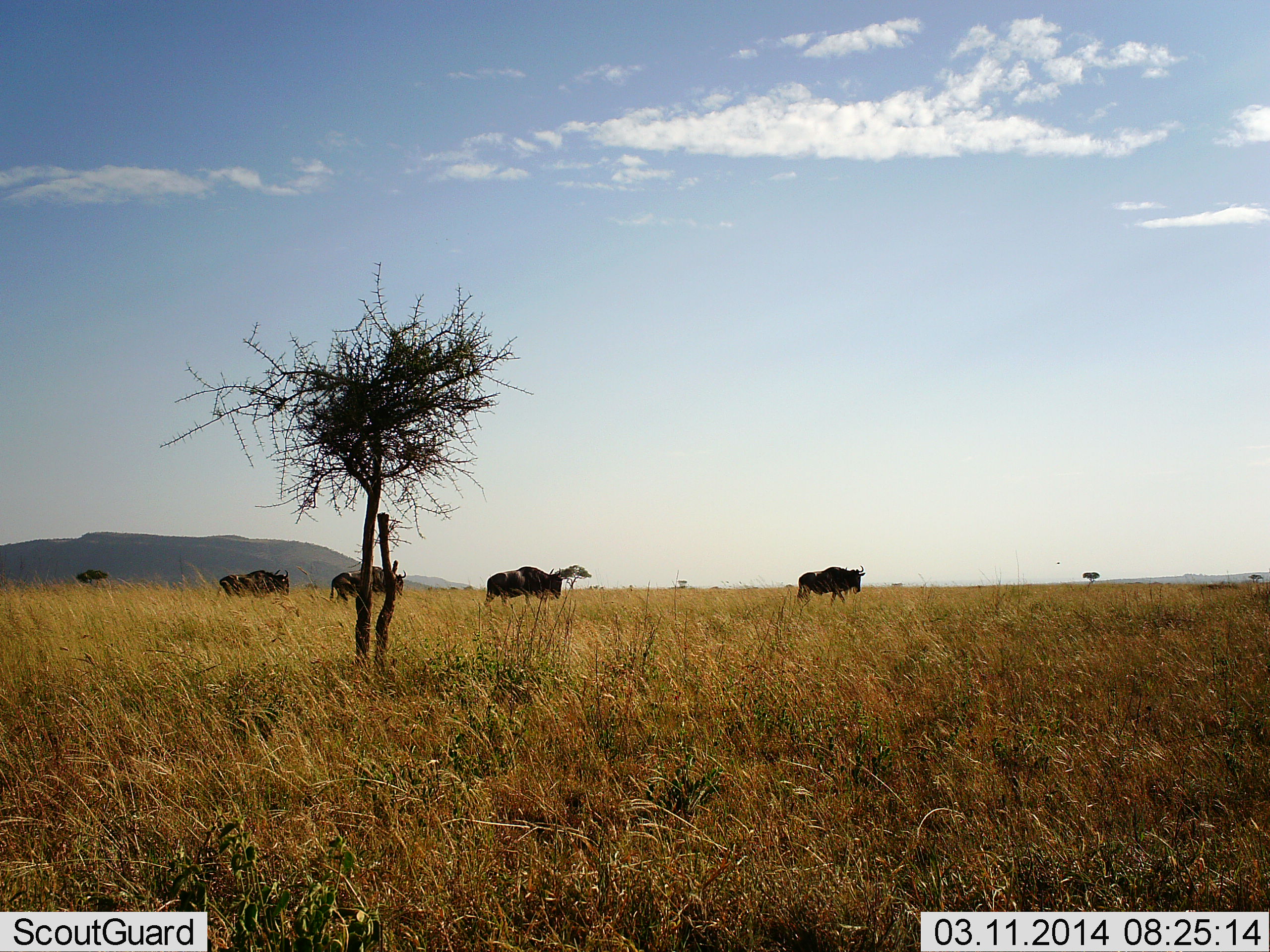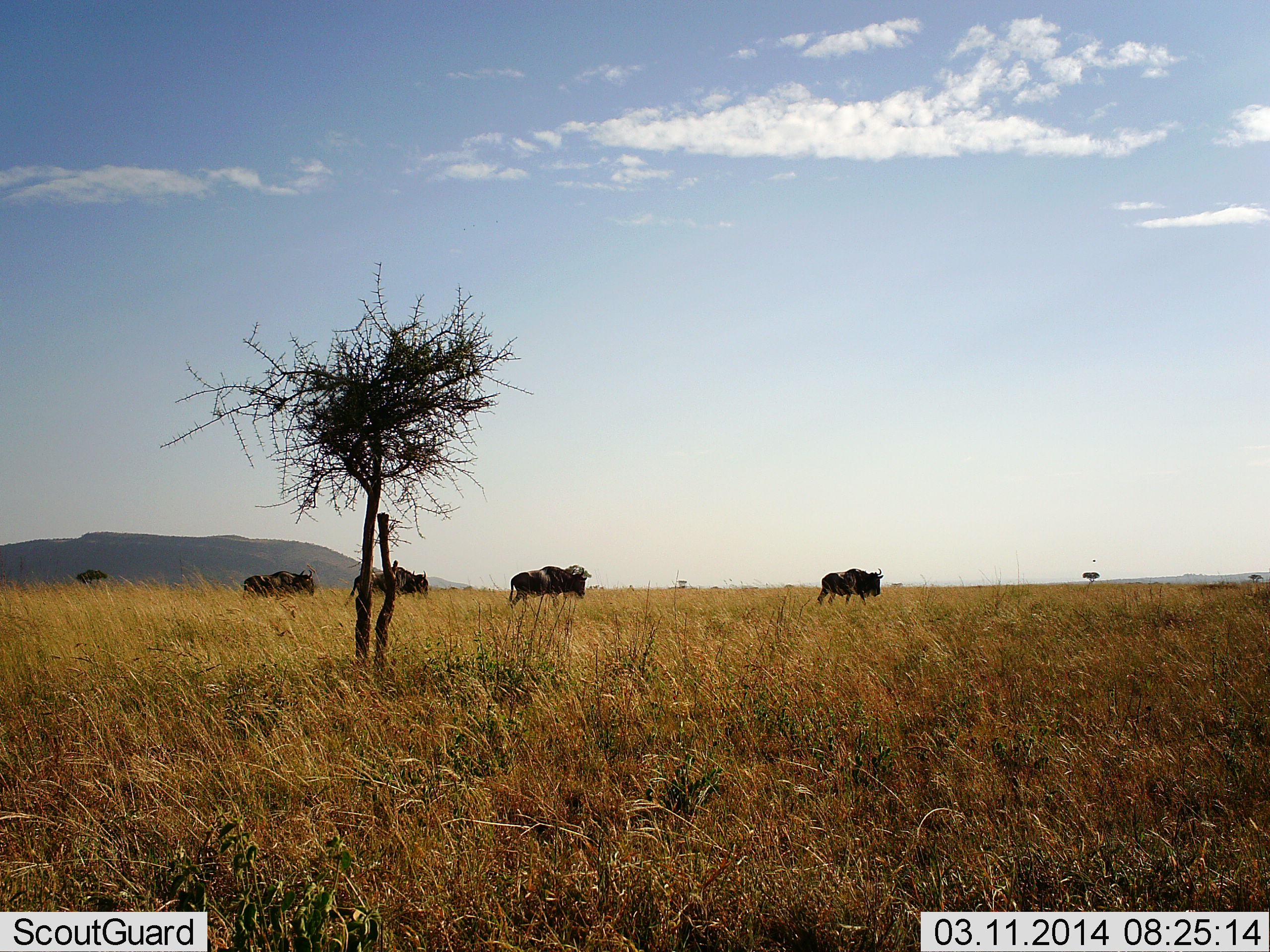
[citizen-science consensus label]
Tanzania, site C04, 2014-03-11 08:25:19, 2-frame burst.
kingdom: Animalia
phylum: Chordata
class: Mammalia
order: Artiodactyla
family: Bovidae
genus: Connochaetes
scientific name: Connochaetes taurinus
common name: blue wildebeest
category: wildebeest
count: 4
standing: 0%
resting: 0%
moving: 100%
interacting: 0%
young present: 0%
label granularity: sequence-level